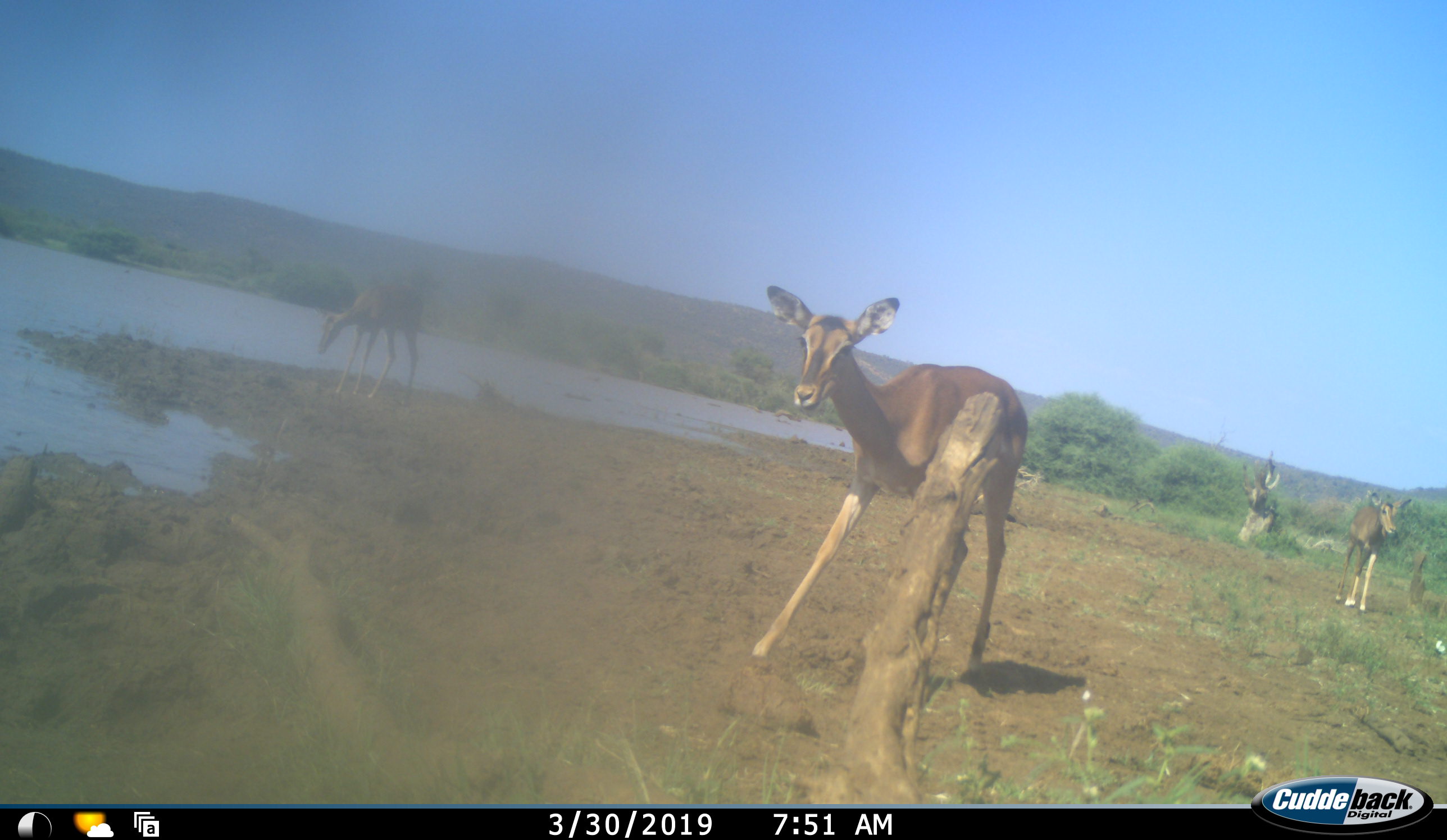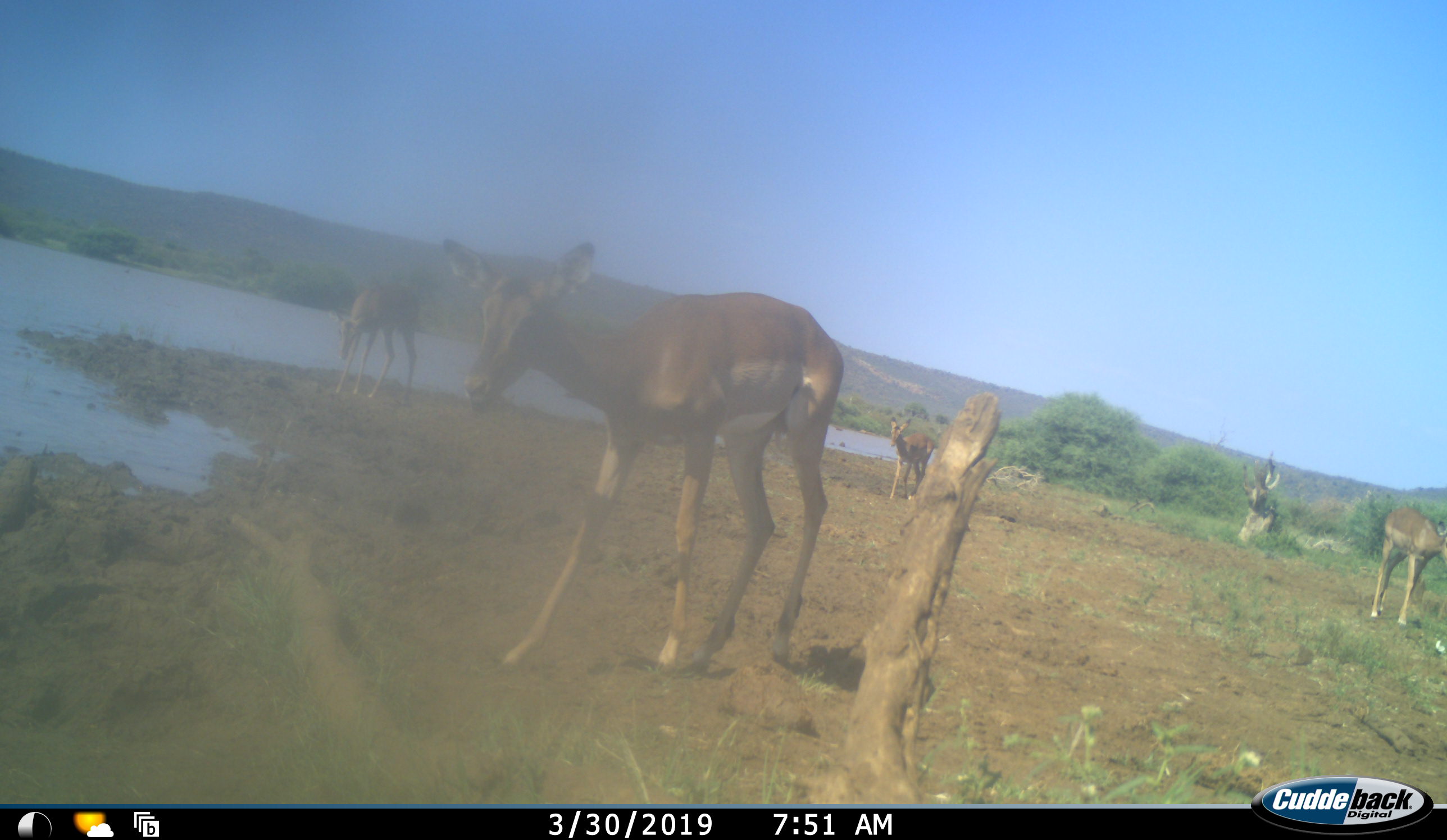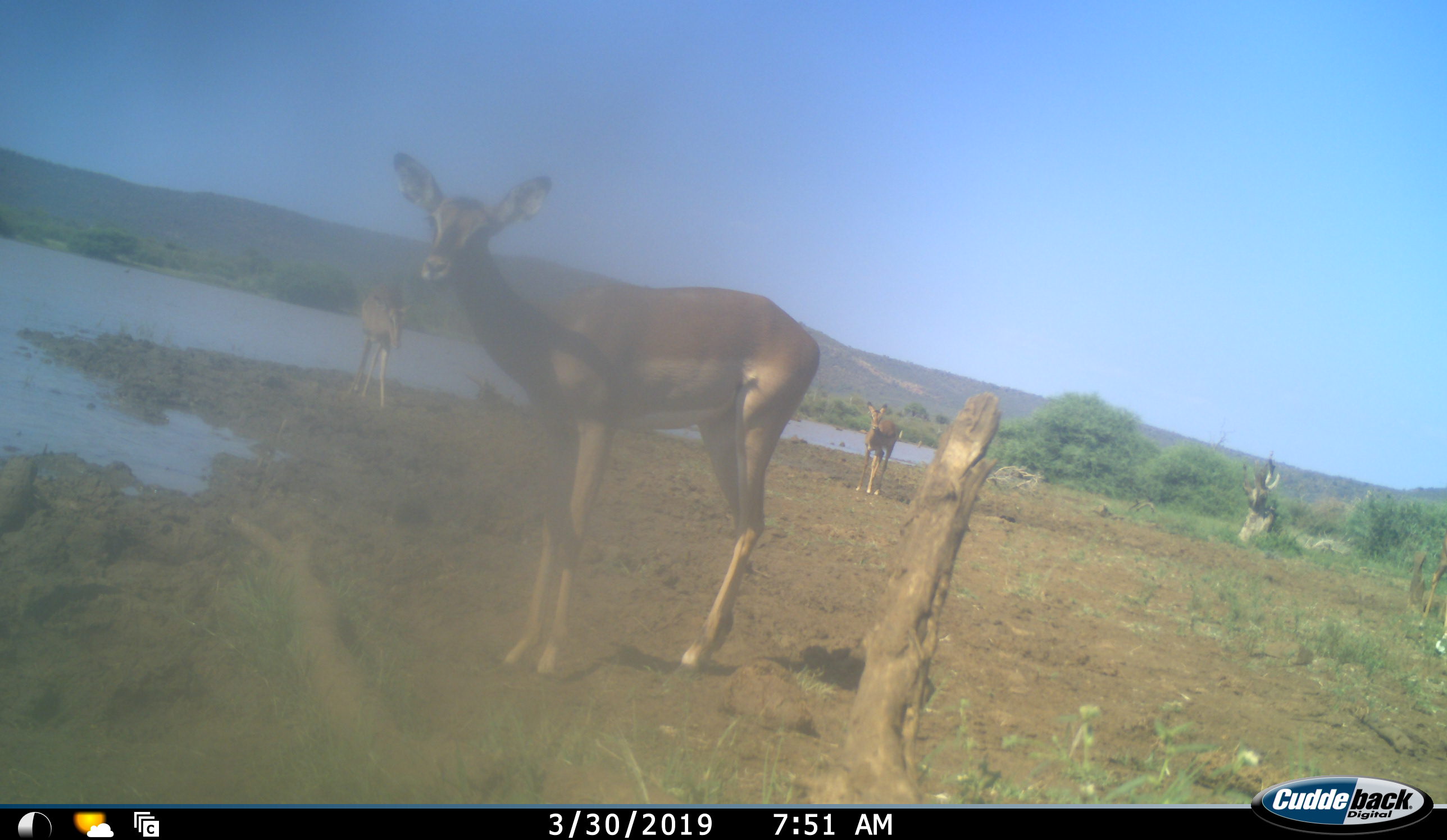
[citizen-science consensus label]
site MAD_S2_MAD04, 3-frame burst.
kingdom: Animalia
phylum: Chordata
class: Mammalia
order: Artiodactyla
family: Bovidae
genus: Aepyceros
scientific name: Aepyceros melampus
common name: impala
Impala (Aepyceros melampus), count 4. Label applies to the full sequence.